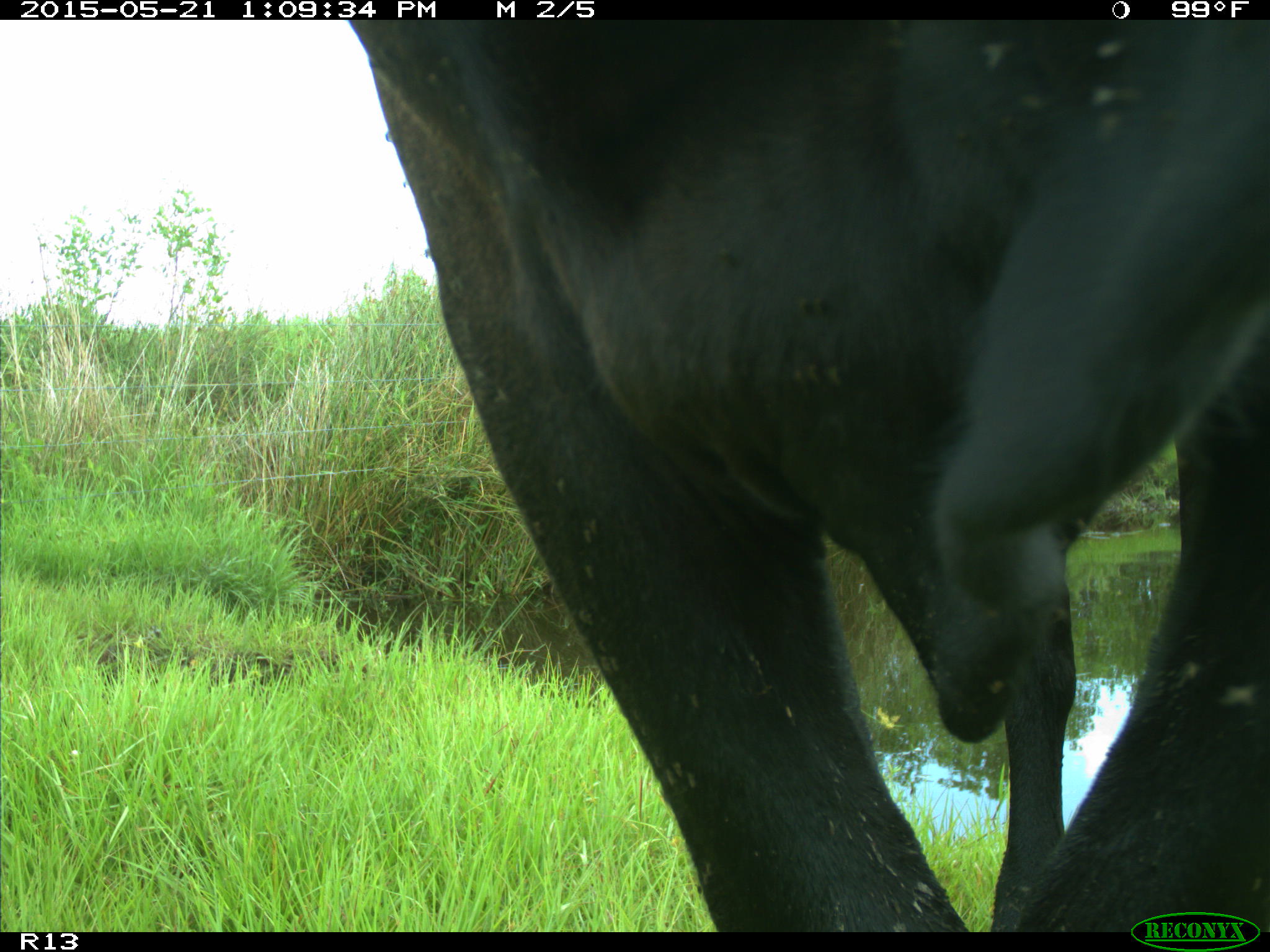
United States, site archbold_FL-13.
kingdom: Animalia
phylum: Chordata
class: Mammalia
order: Artiodactyla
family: Bovidae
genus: Bos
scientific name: Bos taurus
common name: domestic cow